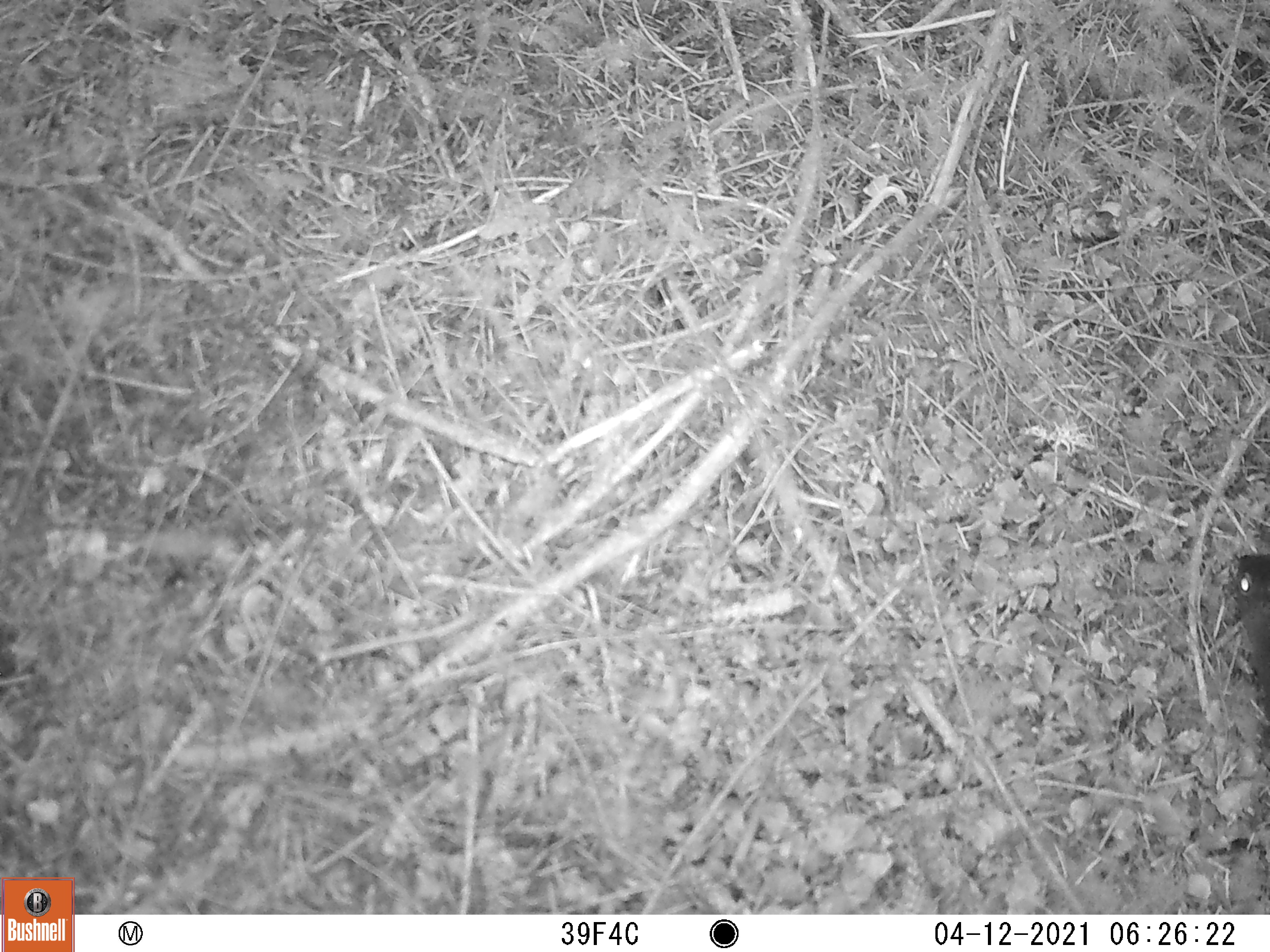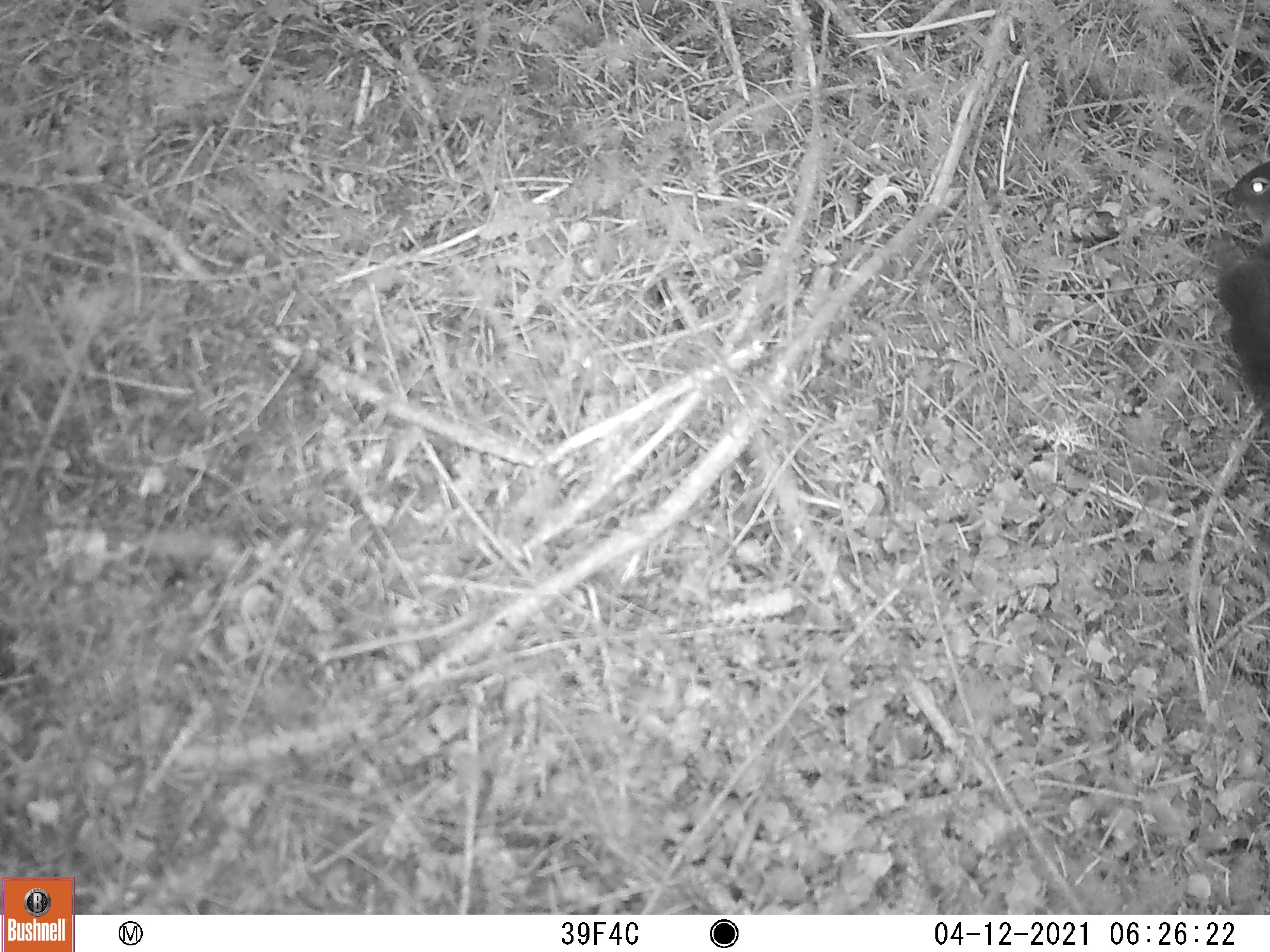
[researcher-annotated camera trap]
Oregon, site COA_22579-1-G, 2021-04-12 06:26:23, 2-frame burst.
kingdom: Animalia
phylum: Chordata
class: Mammalia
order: Rodentia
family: Sciuridae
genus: Tamiasciurus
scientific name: Tamiasciurus douglasii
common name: douglas squirrel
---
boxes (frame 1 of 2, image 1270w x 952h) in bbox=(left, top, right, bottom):
douglas squirrel: bbox=(1223, 544, 1267, 728)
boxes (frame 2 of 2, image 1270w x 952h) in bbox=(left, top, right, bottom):
douglas squirrel: bbox=(1212, 150, 1268, 432)